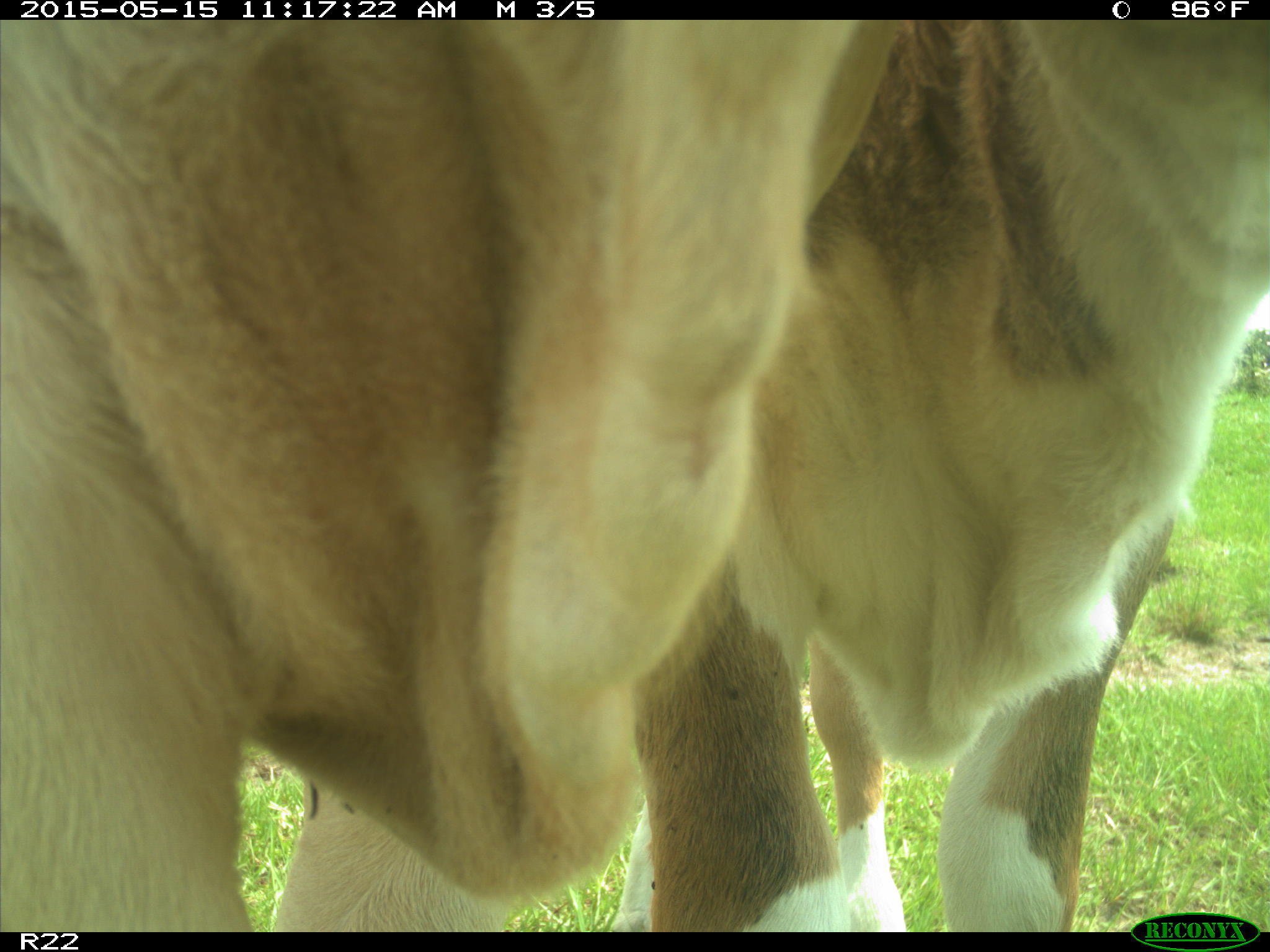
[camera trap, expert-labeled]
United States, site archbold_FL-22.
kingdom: Animalia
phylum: Chordata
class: Mammalia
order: Artiodactyla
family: Bovidae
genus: Bos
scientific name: Bos taurus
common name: domestic cow